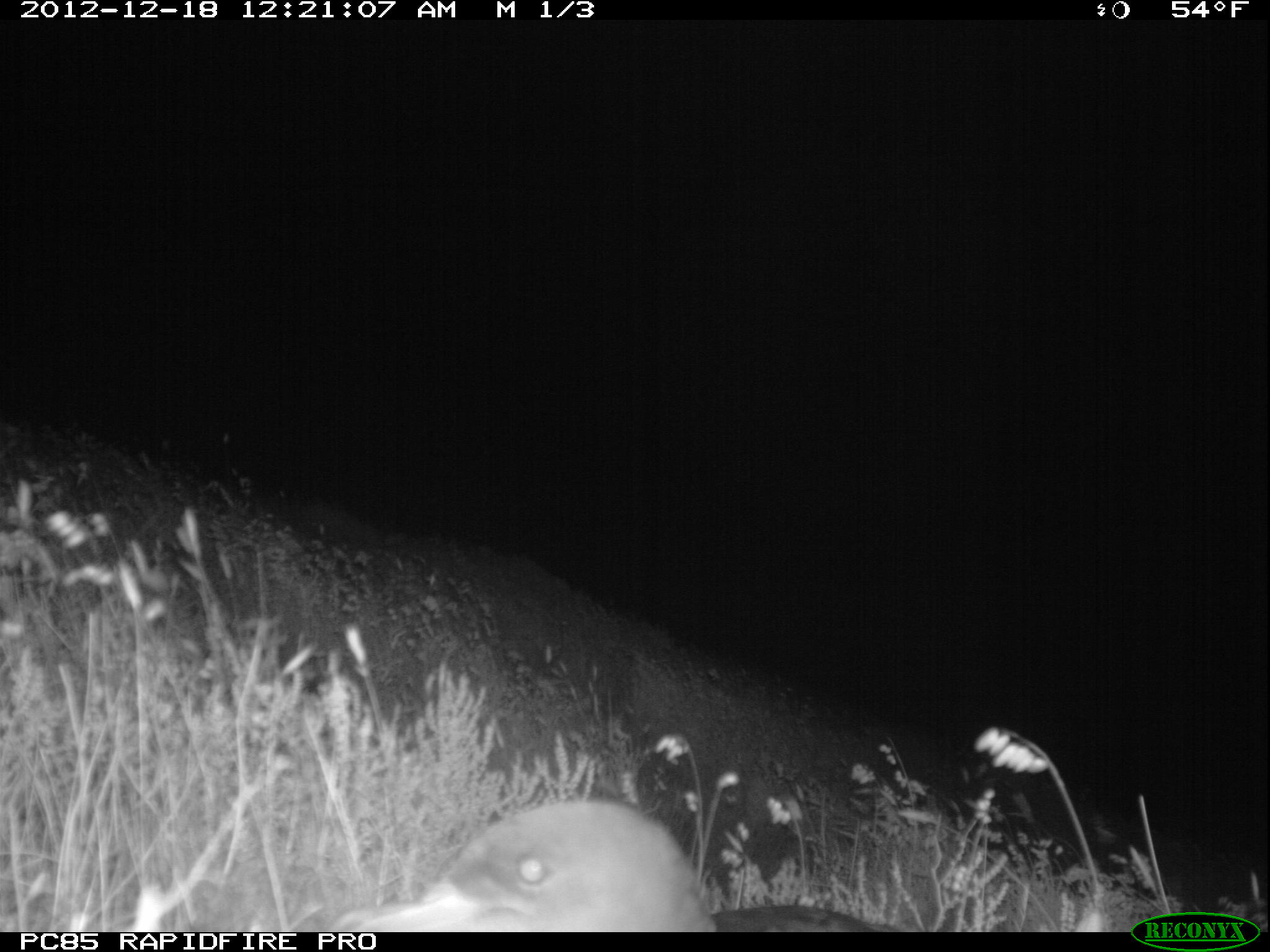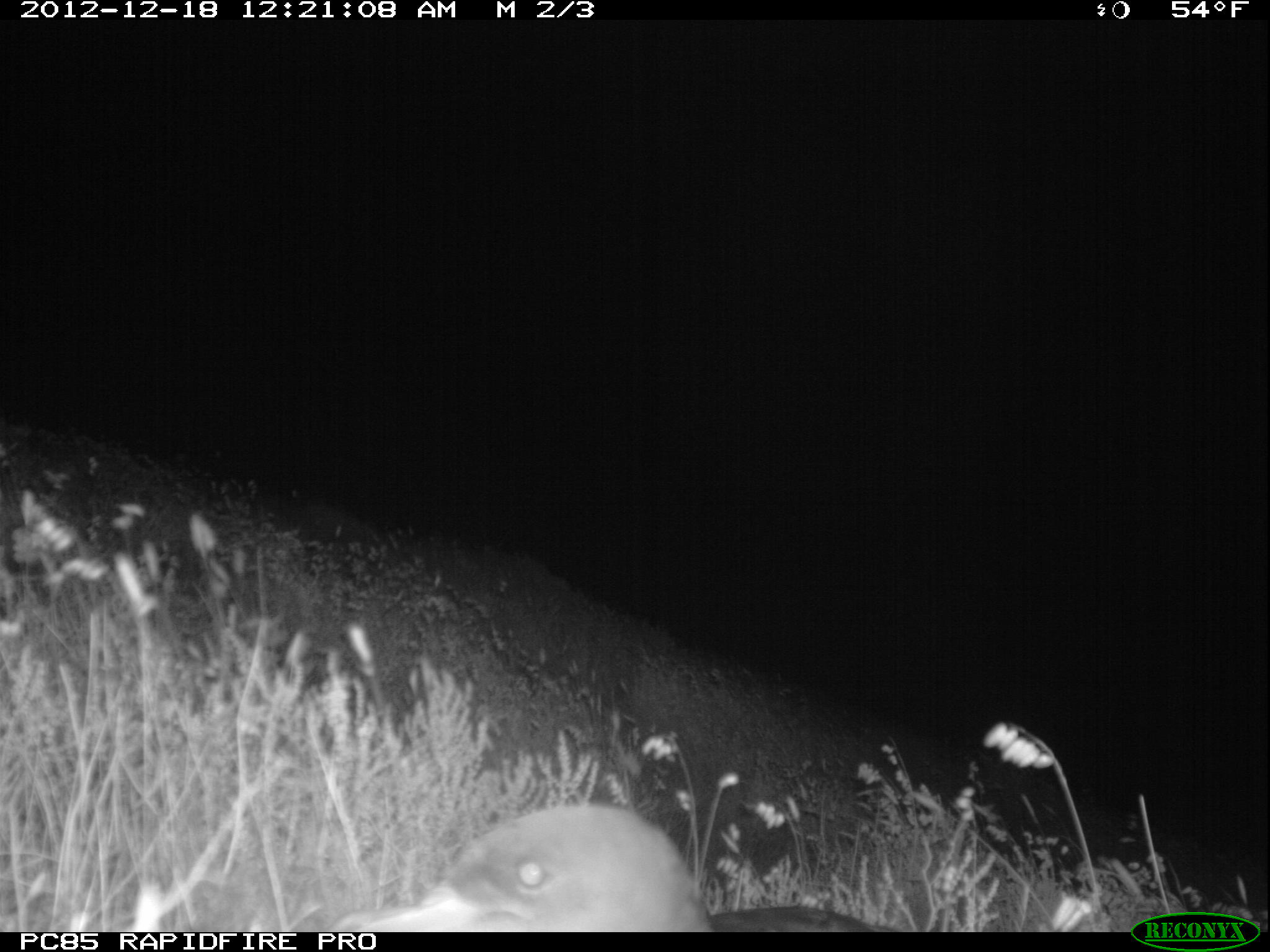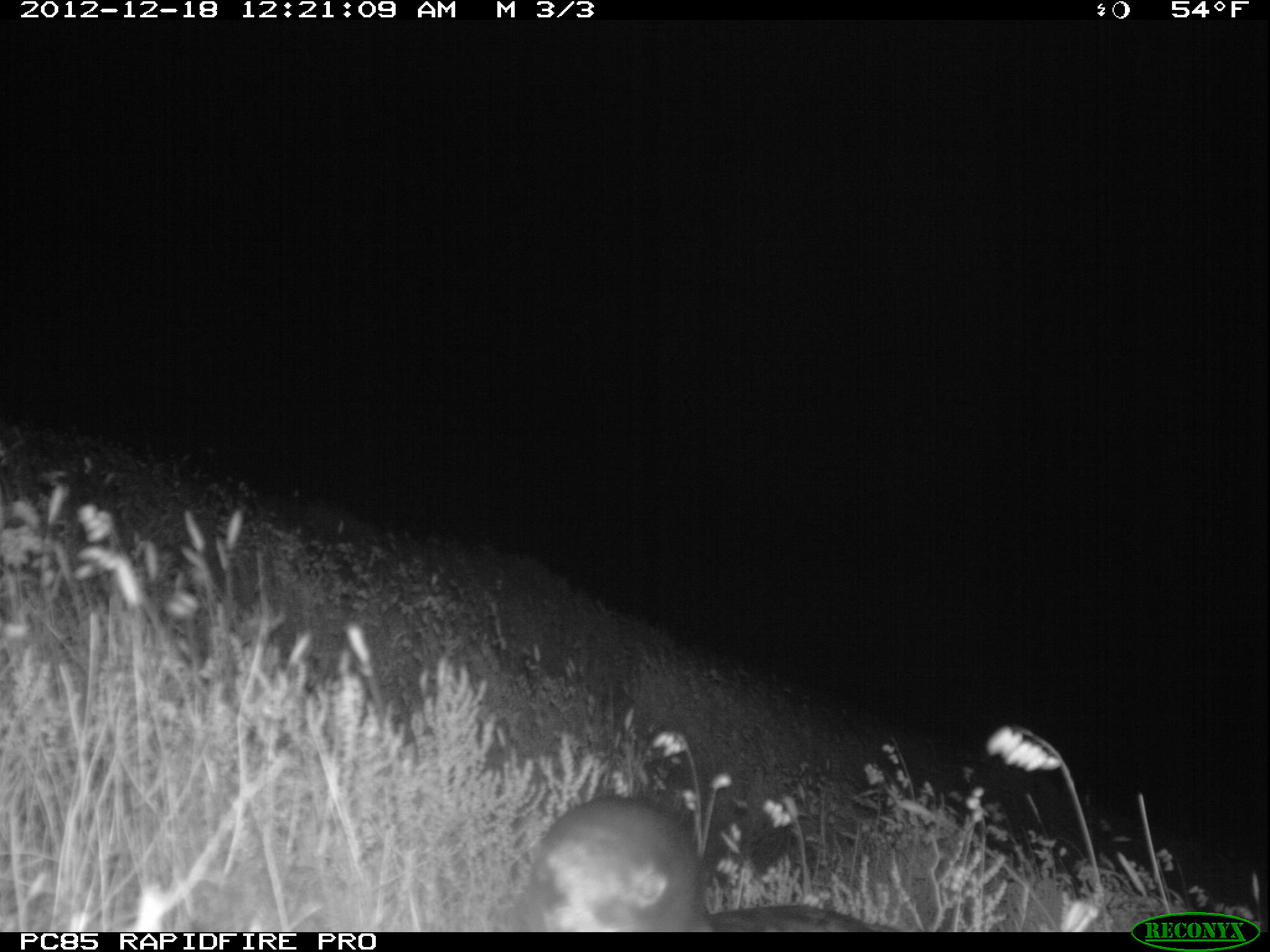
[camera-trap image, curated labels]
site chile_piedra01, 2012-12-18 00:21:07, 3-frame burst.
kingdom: Animalia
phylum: Chordata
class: Aves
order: Procellariiformes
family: Procellariidae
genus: Calonectris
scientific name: Calonectris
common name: shearwater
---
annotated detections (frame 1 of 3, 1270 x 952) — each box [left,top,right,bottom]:
shearwater: [306,796,773,933]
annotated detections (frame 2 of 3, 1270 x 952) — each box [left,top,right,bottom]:
shearwater: [345,799,826,935]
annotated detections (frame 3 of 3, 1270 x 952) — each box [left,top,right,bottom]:
shearwater: [510,797,897,934]